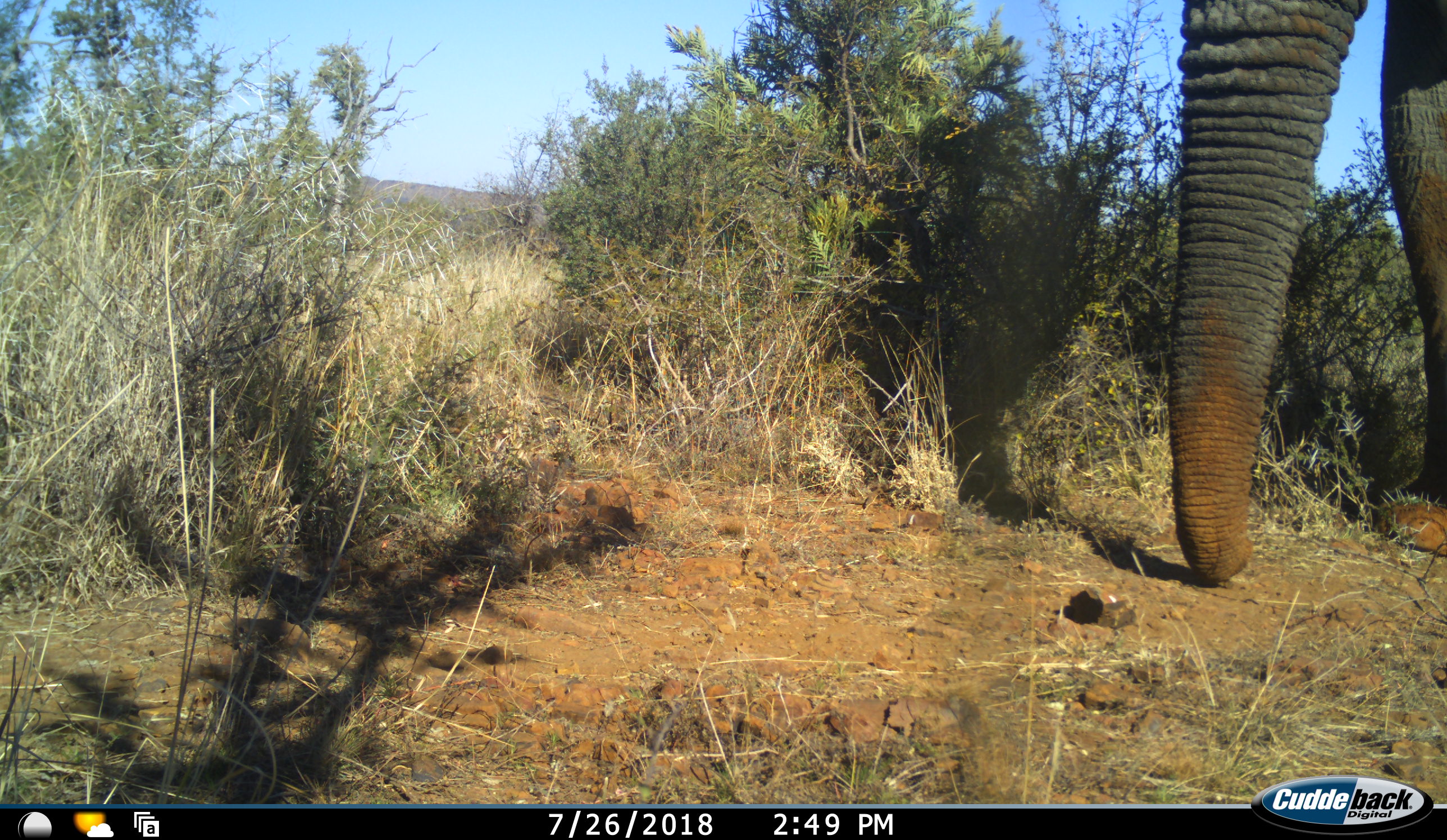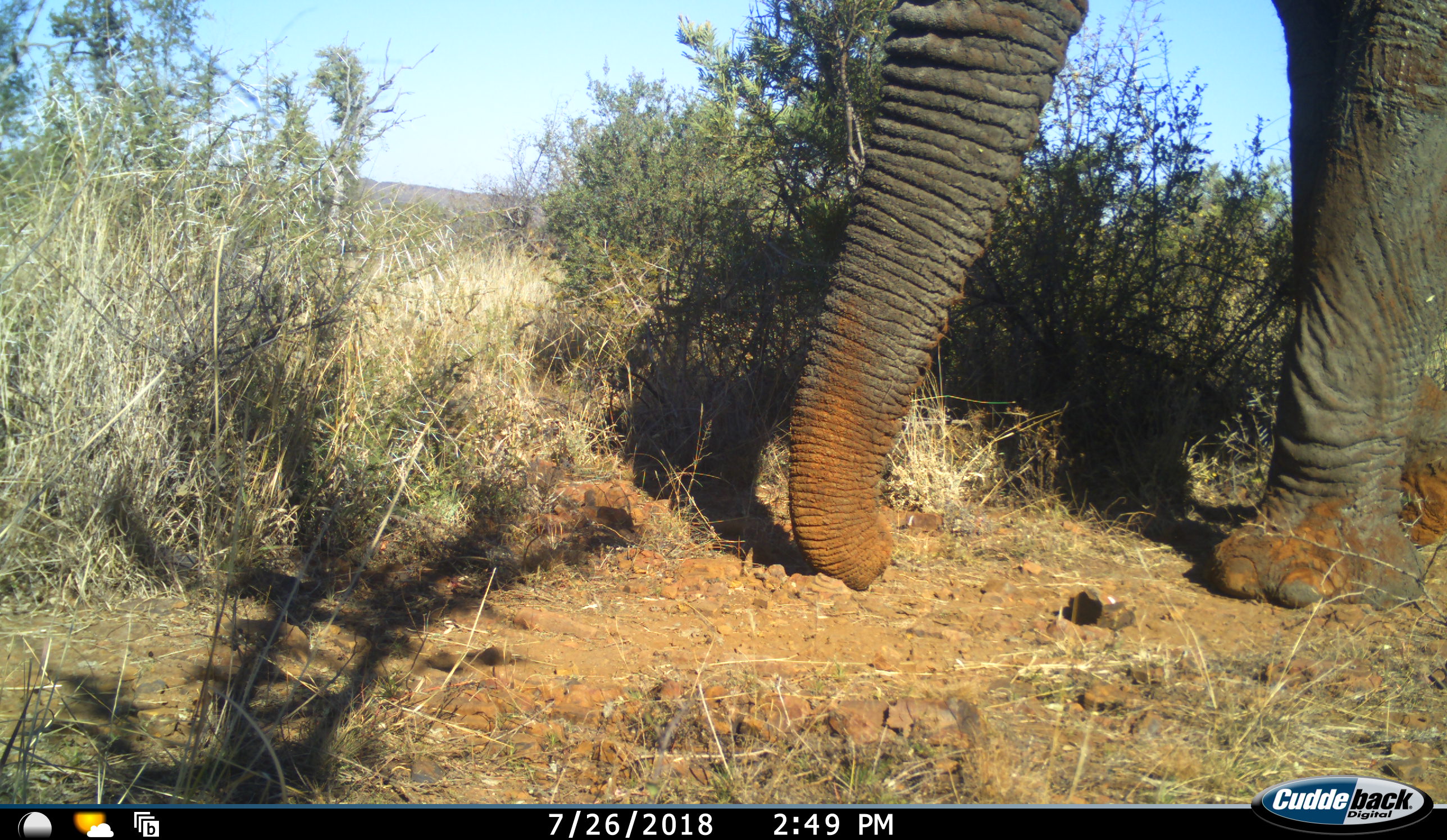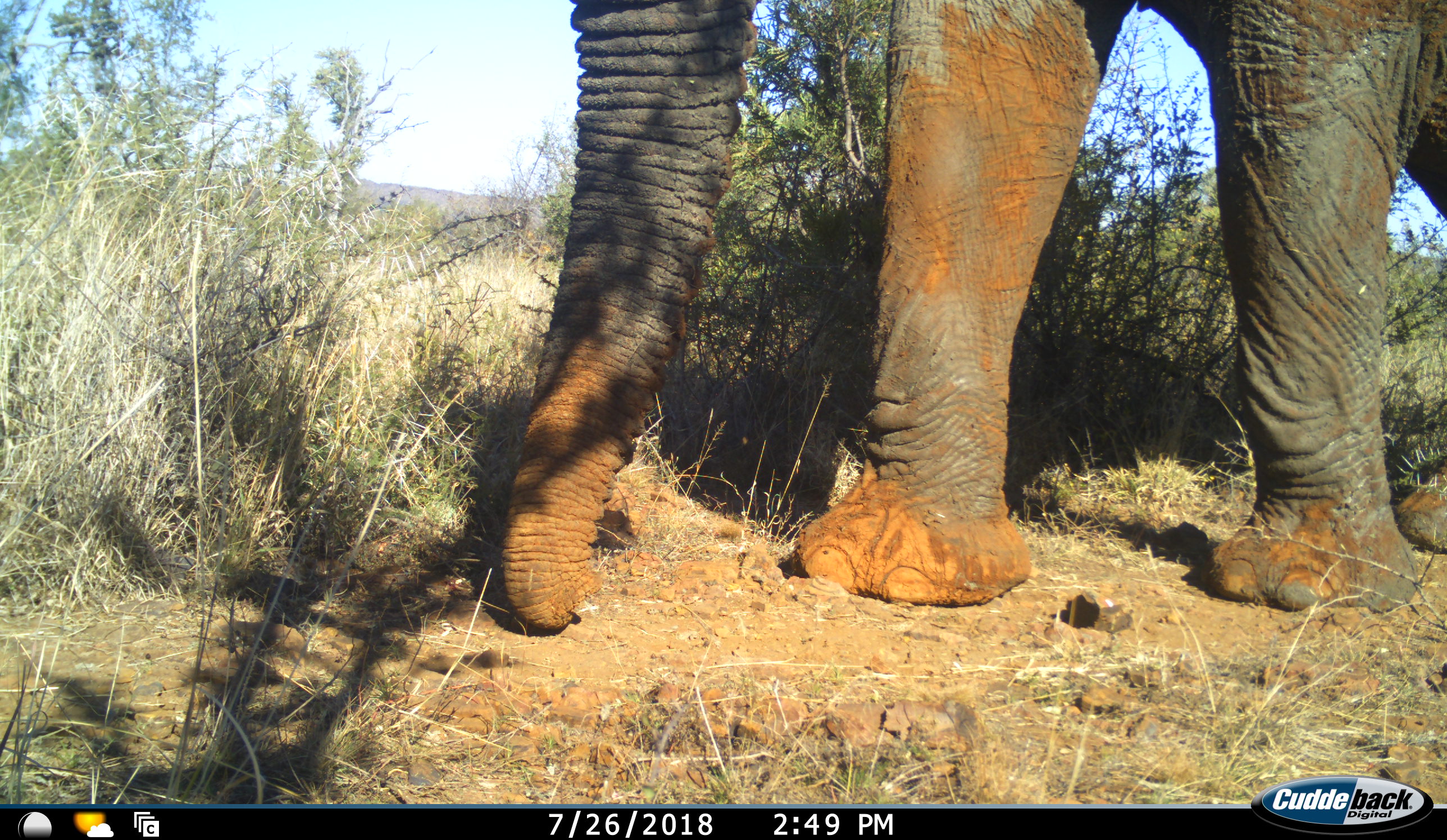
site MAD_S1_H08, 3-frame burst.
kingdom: Animalia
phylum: Chordata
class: Mammalia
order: Proboscidea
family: Elephantidae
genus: Loxodonta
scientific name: Loxodonta africana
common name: african bush elephant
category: elephant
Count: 1.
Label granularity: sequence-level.